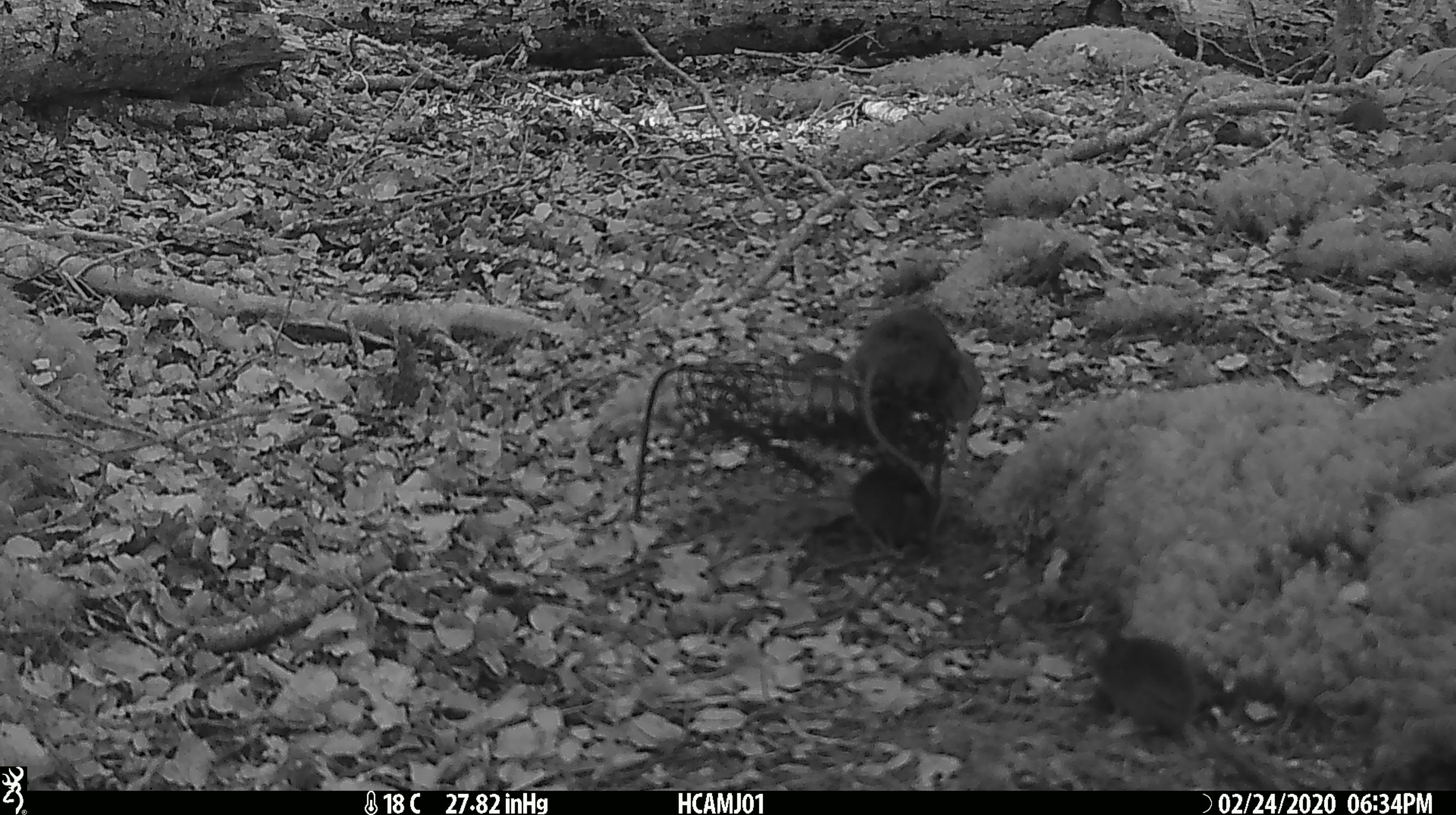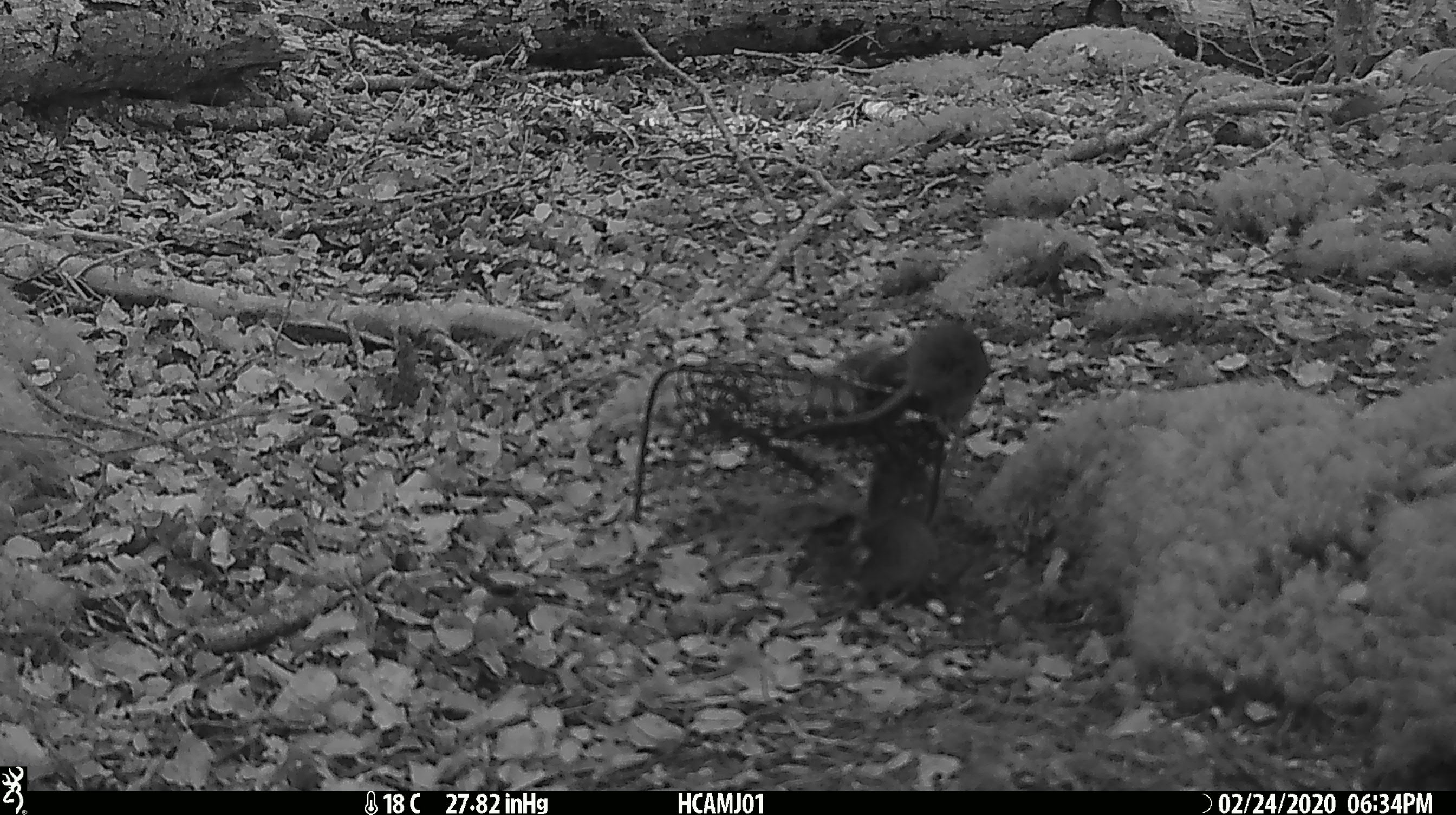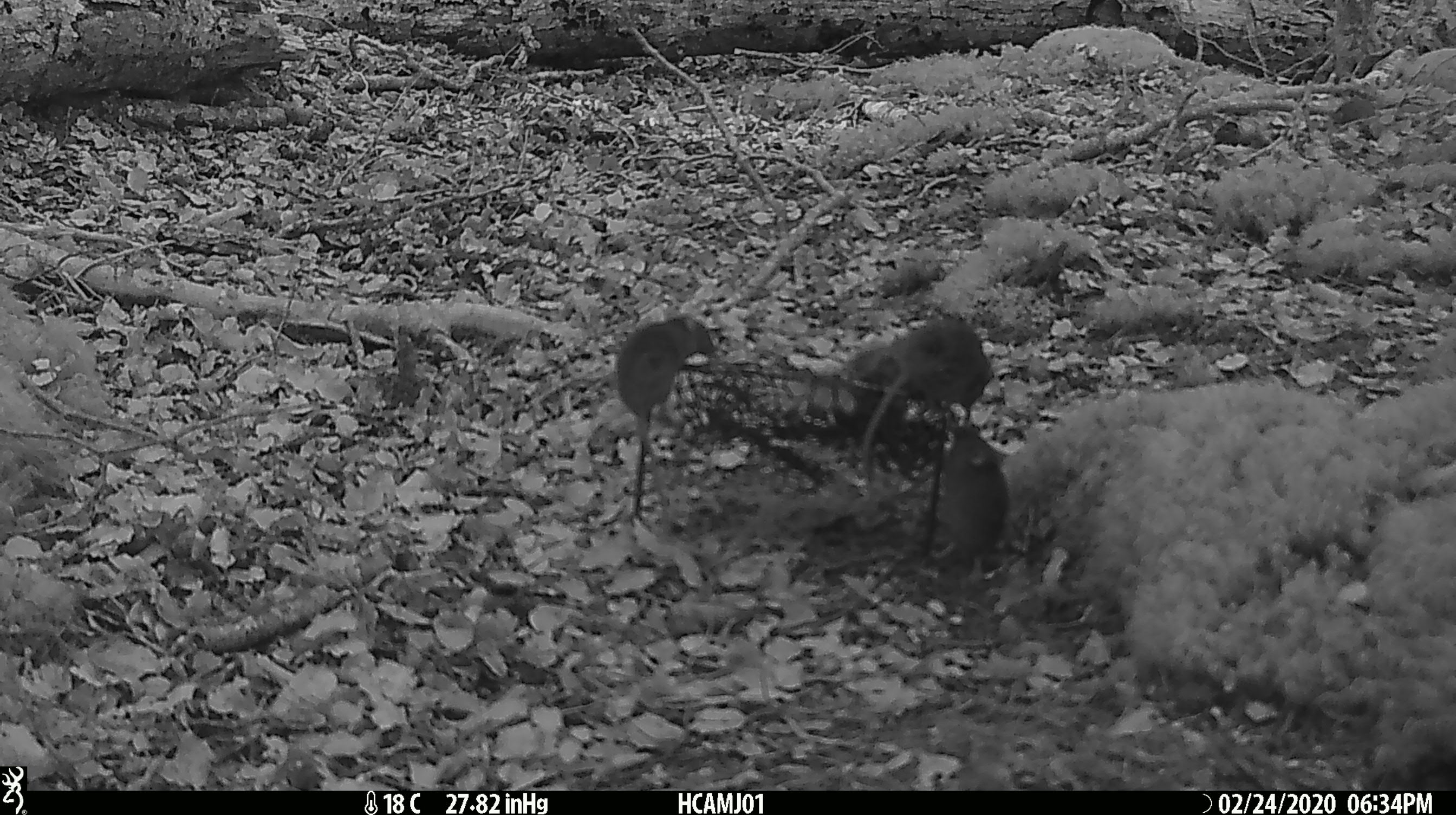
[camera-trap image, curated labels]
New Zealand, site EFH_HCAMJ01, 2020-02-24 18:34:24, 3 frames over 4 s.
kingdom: Animalia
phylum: Chordata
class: Mammalia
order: Rodentia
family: Muridae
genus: Mus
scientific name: Mus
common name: mouse